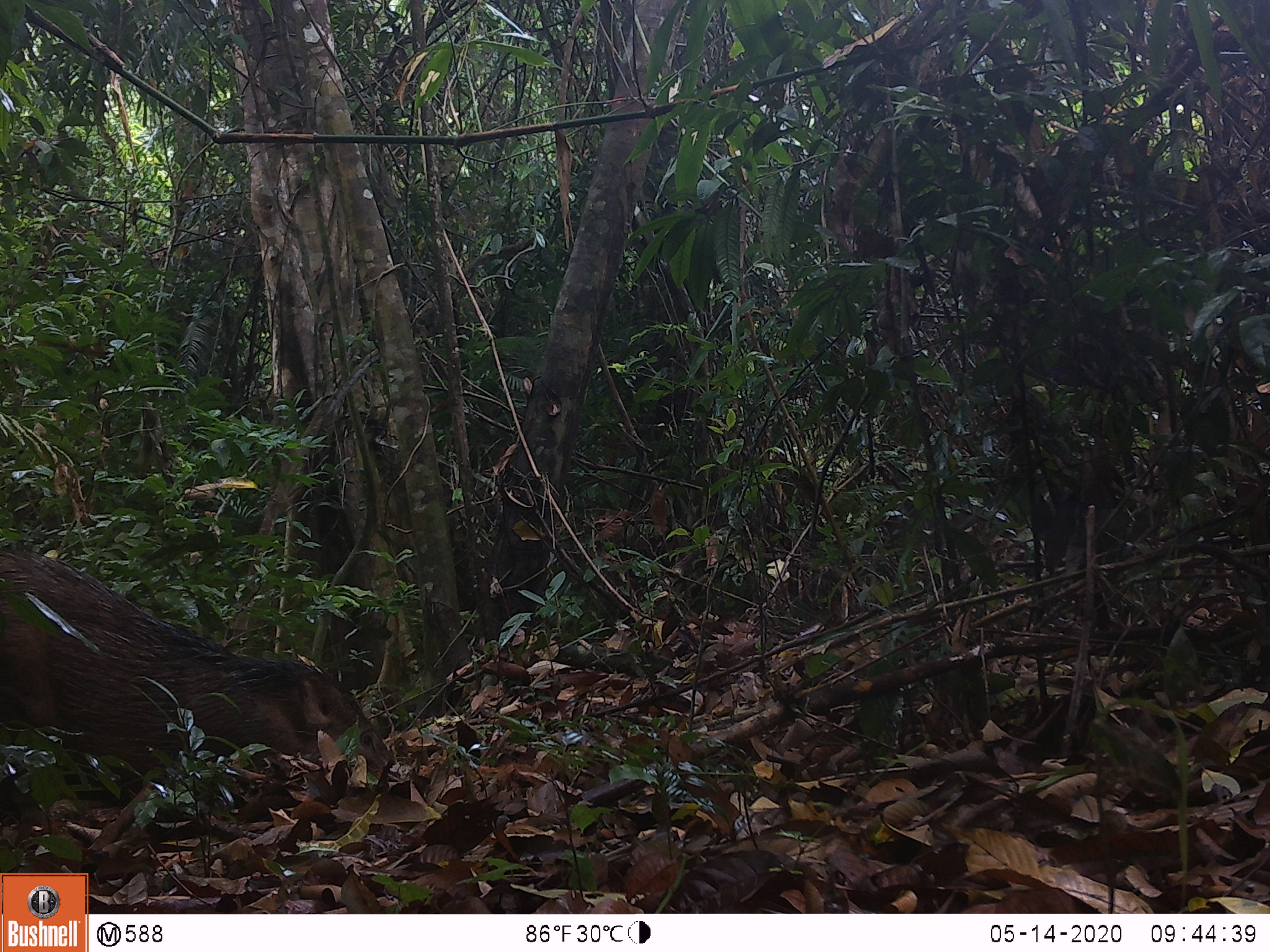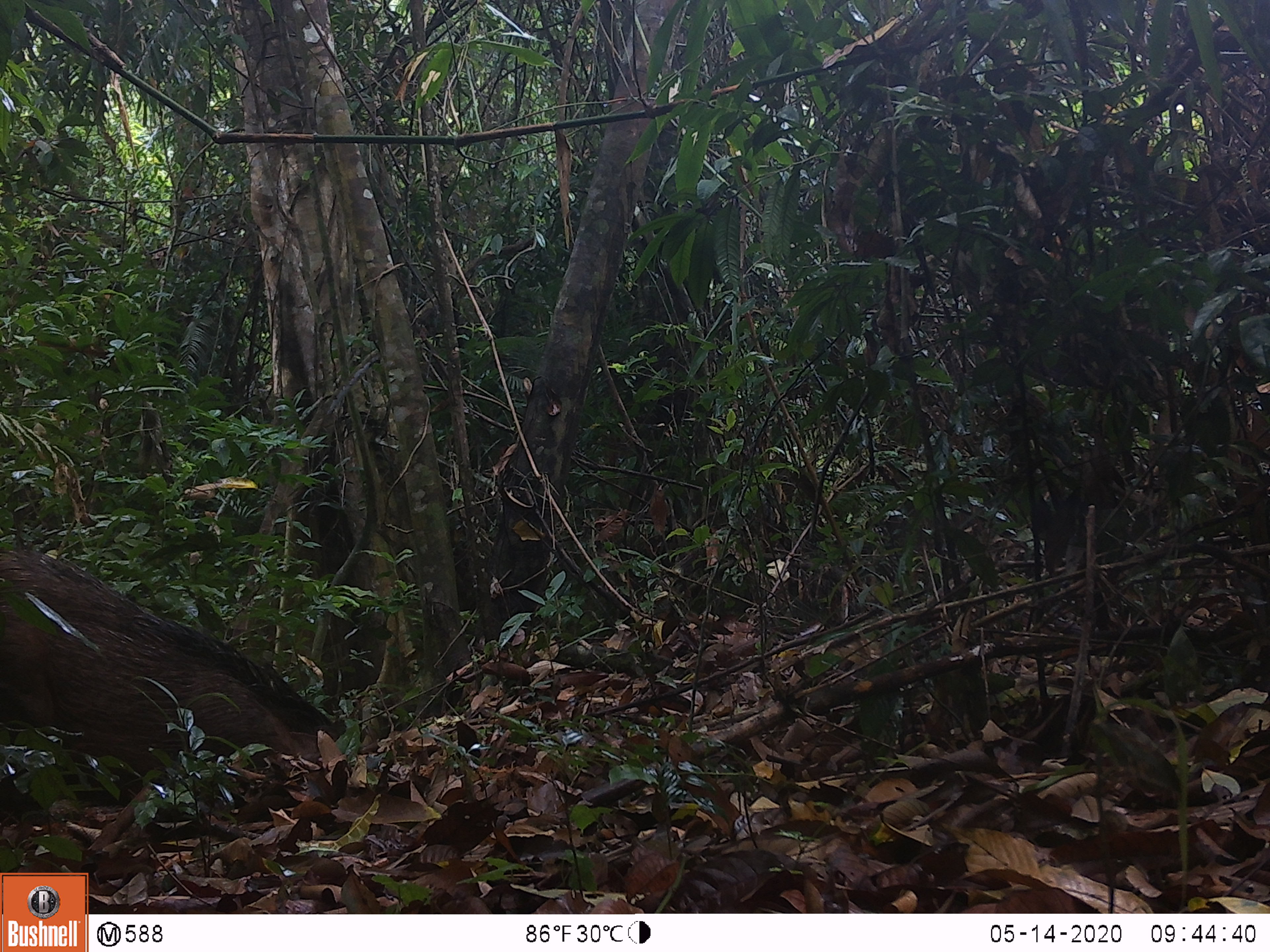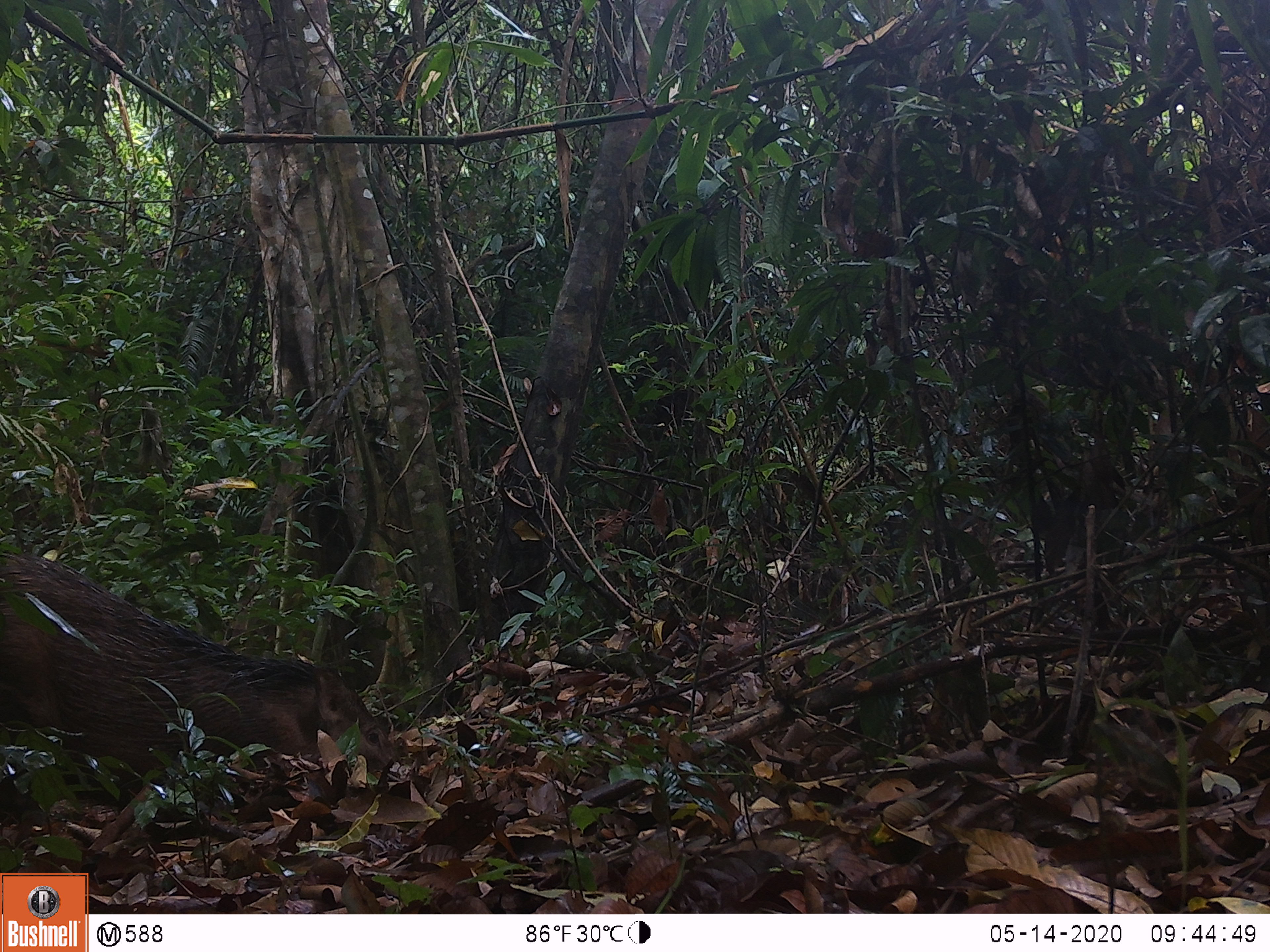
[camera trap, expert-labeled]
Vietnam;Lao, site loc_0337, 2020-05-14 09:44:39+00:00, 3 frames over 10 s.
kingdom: Animalia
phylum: Chordata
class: Mammalia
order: Artiodactyla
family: Suidae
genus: Sus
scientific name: Sus scrofa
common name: eurasian wild pig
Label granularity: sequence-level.